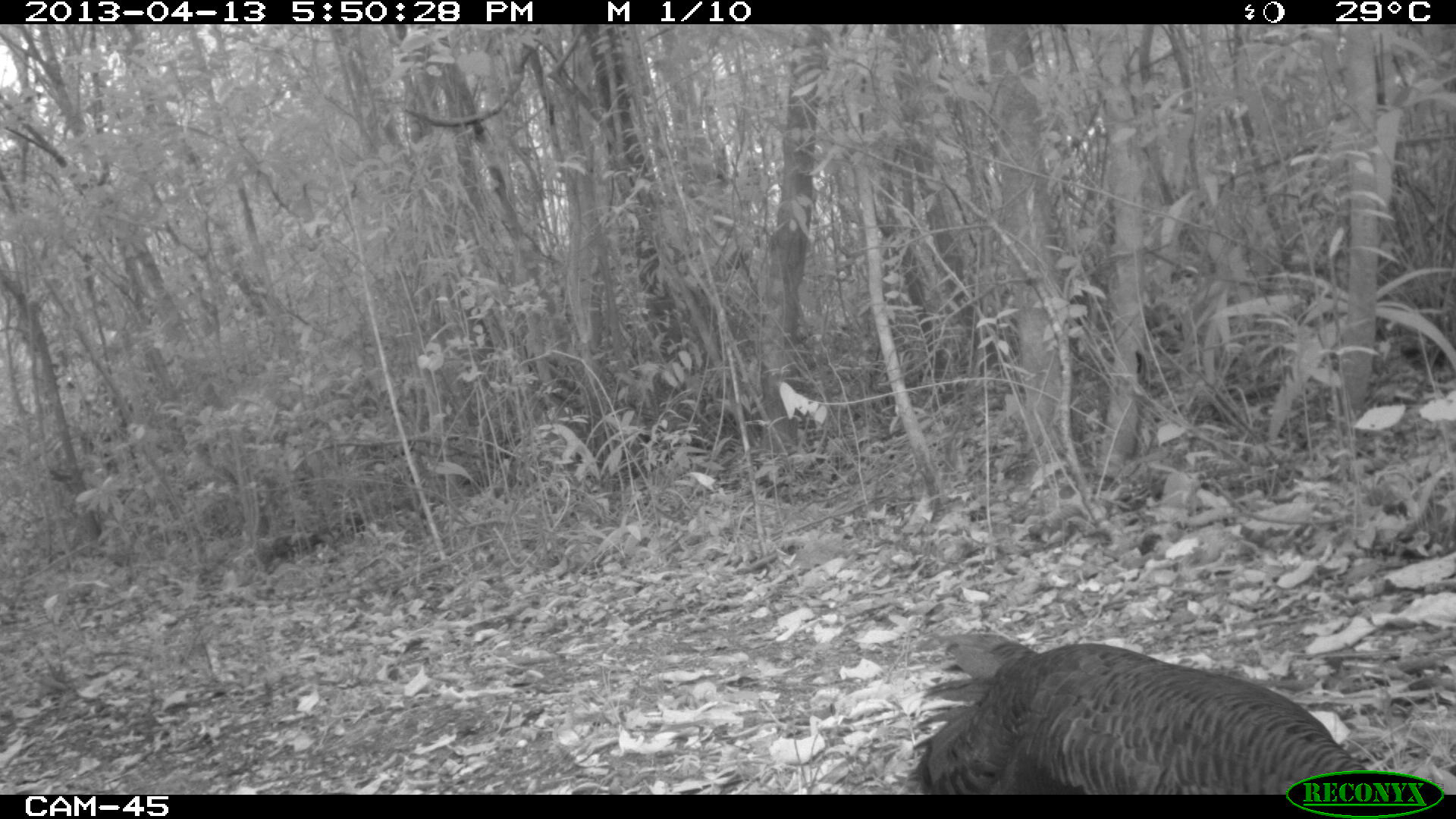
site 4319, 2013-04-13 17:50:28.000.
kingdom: Animalia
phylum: Chordata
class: Aves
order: Galliformes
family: Phasianidae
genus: Meleagris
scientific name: Meleagris ocellata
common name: ocellated turkey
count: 3